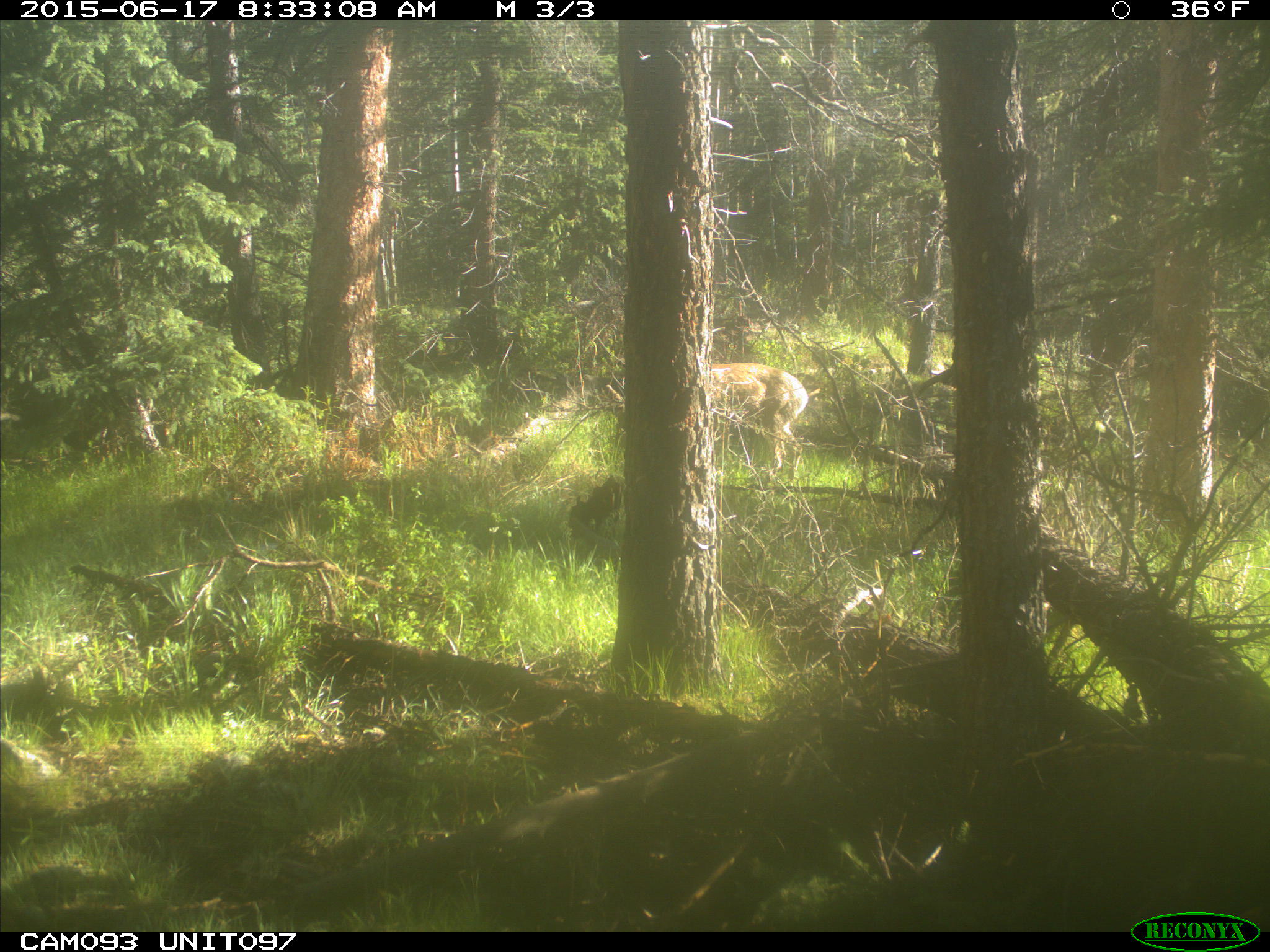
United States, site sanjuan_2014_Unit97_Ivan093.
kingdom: Animalia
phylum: Chordata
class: Mammalia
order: Artiodactyla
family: Cervidae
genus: Odocoileus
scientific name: Odocoileus hemionus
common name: mule deer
Odocoileus hemionus (mule deer).